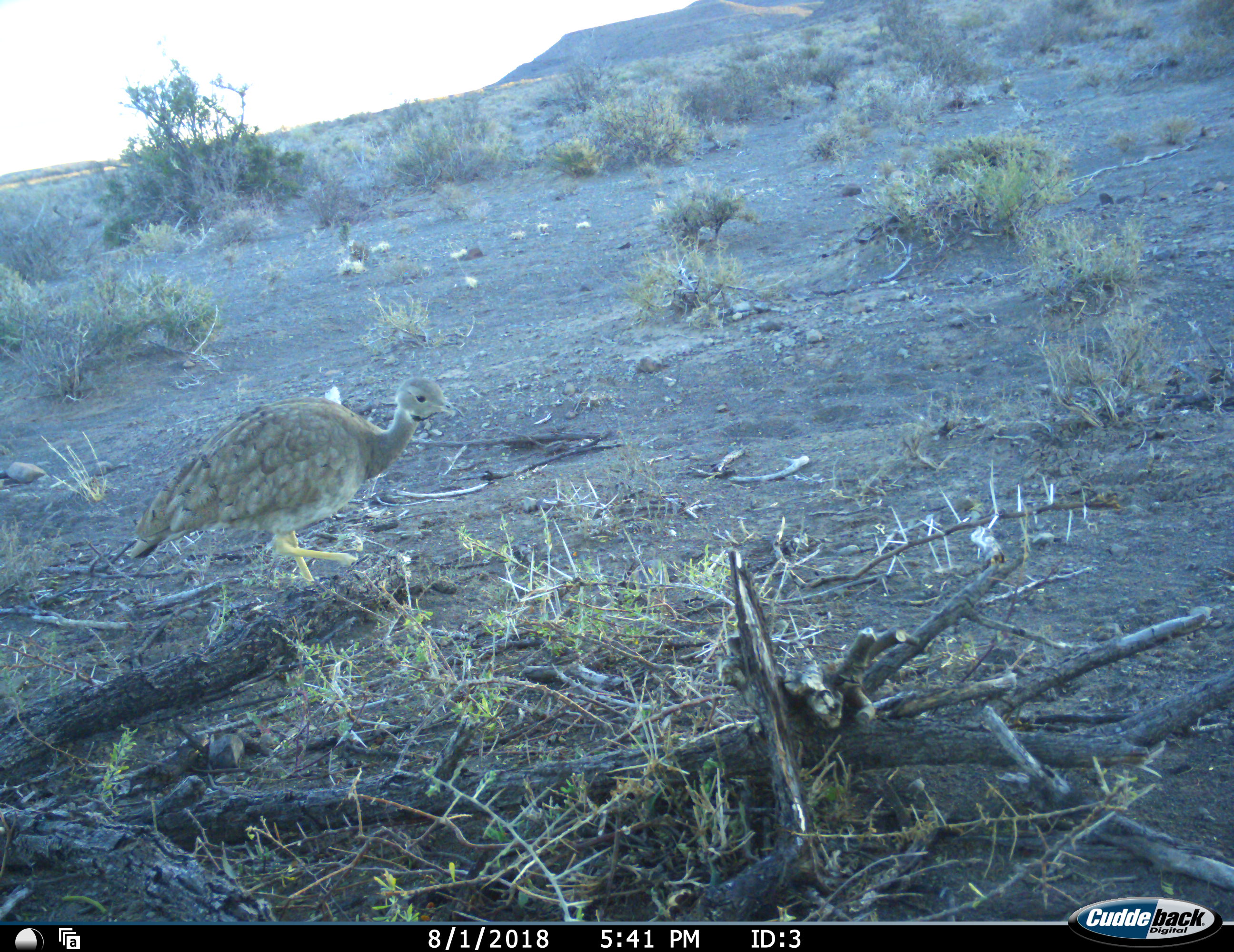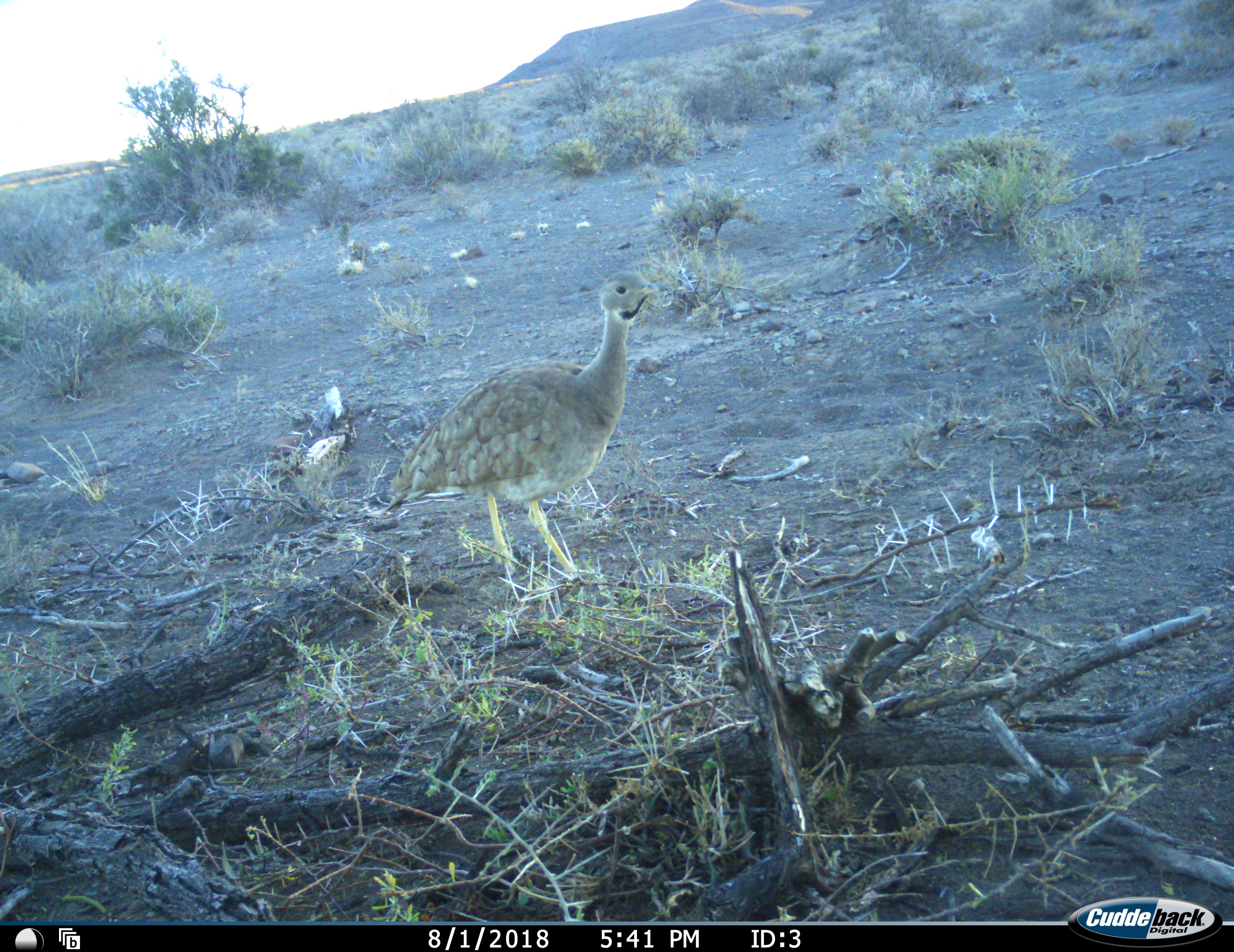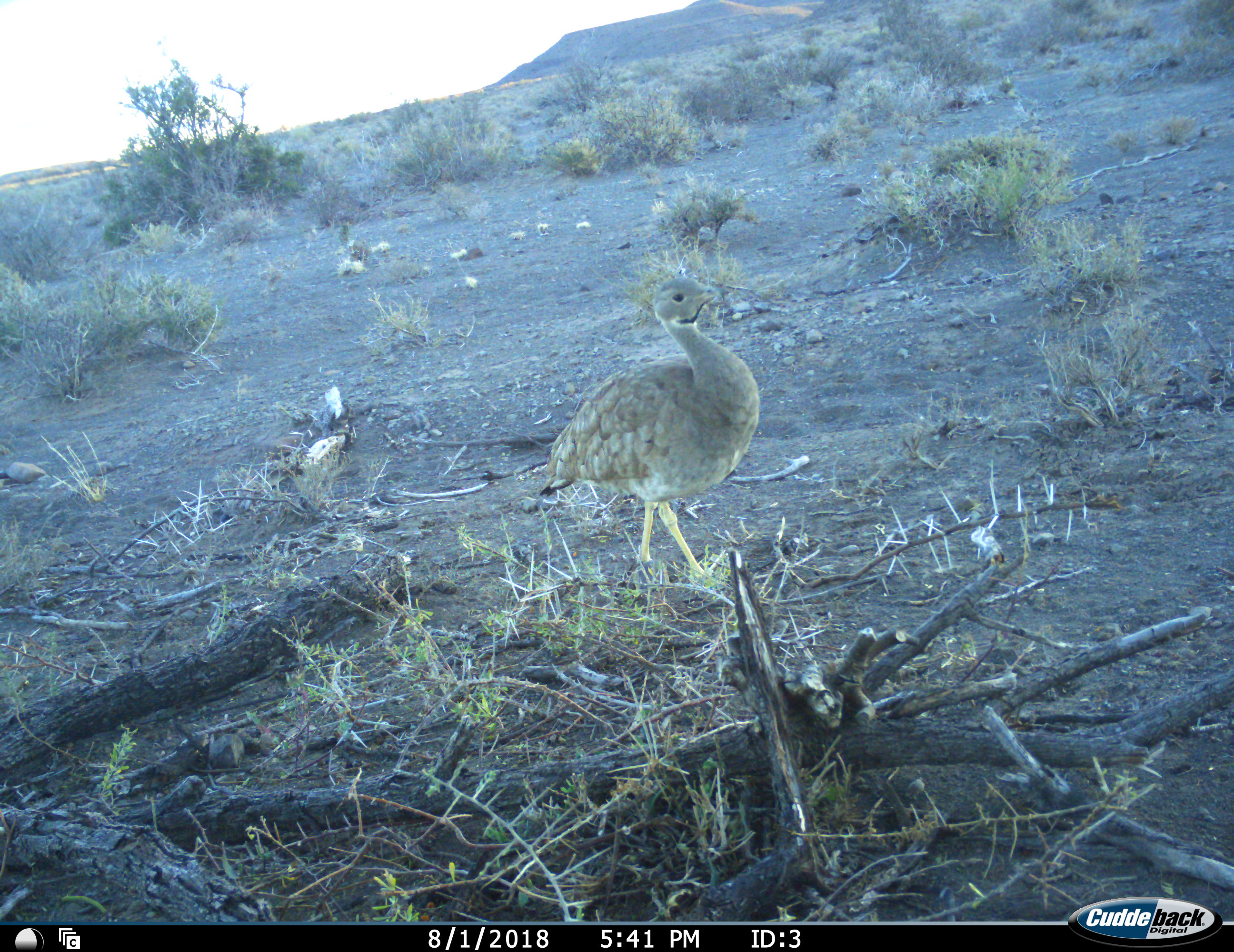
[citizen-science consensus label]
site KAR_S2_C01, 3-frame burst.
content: unidentified animal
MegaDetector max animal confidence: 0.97